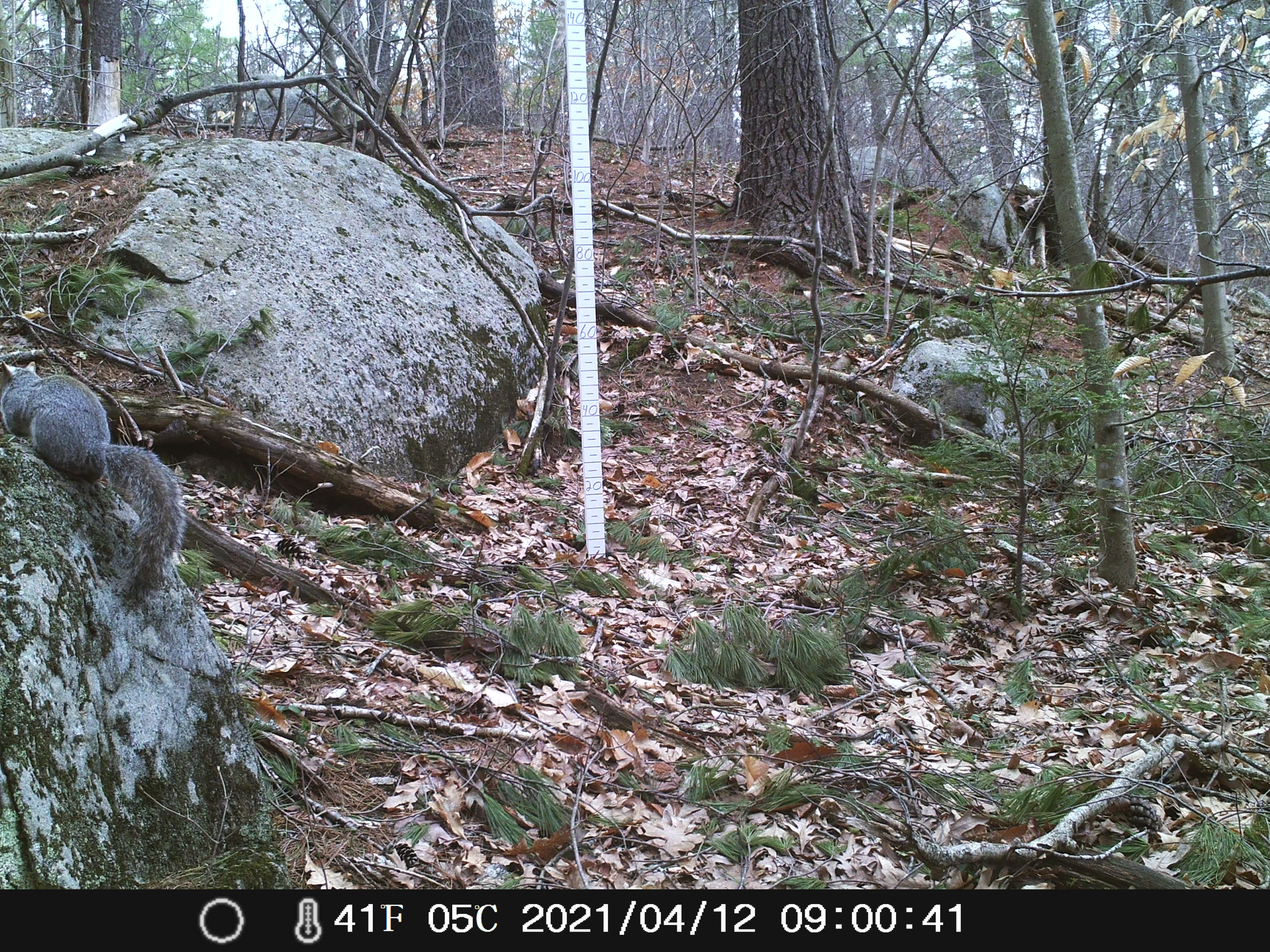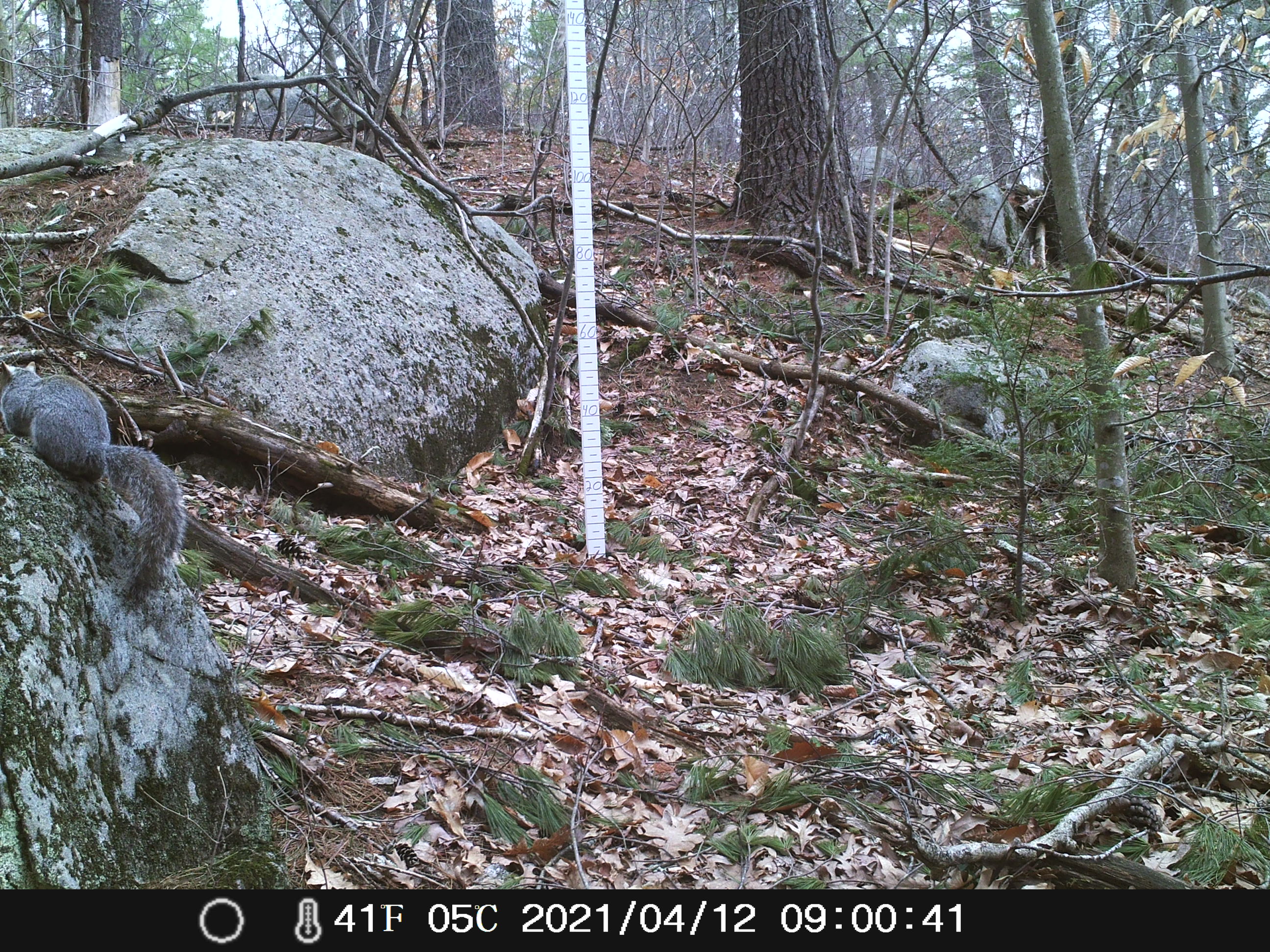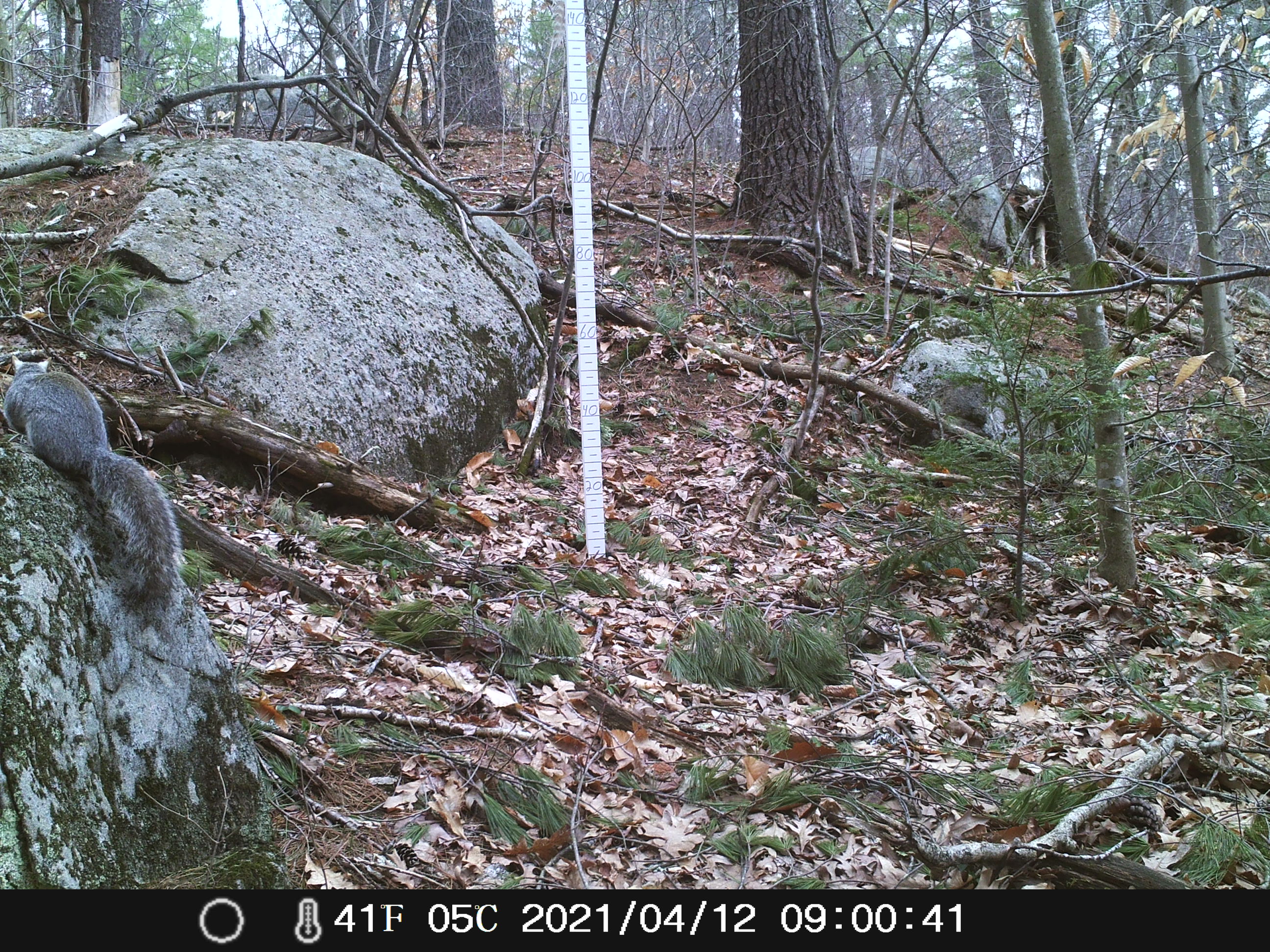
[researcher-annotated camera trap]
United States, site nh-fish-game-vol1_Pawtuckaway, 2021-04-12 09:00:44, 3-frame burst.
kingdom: Animalia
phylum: Chordata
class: Mammalia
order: Rodentia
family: Sciuridae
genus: Sciurus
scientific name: Sciurus carolinensis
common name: gray squirrel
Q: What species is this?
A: Gray squirrel (Sciurus carolinensis).